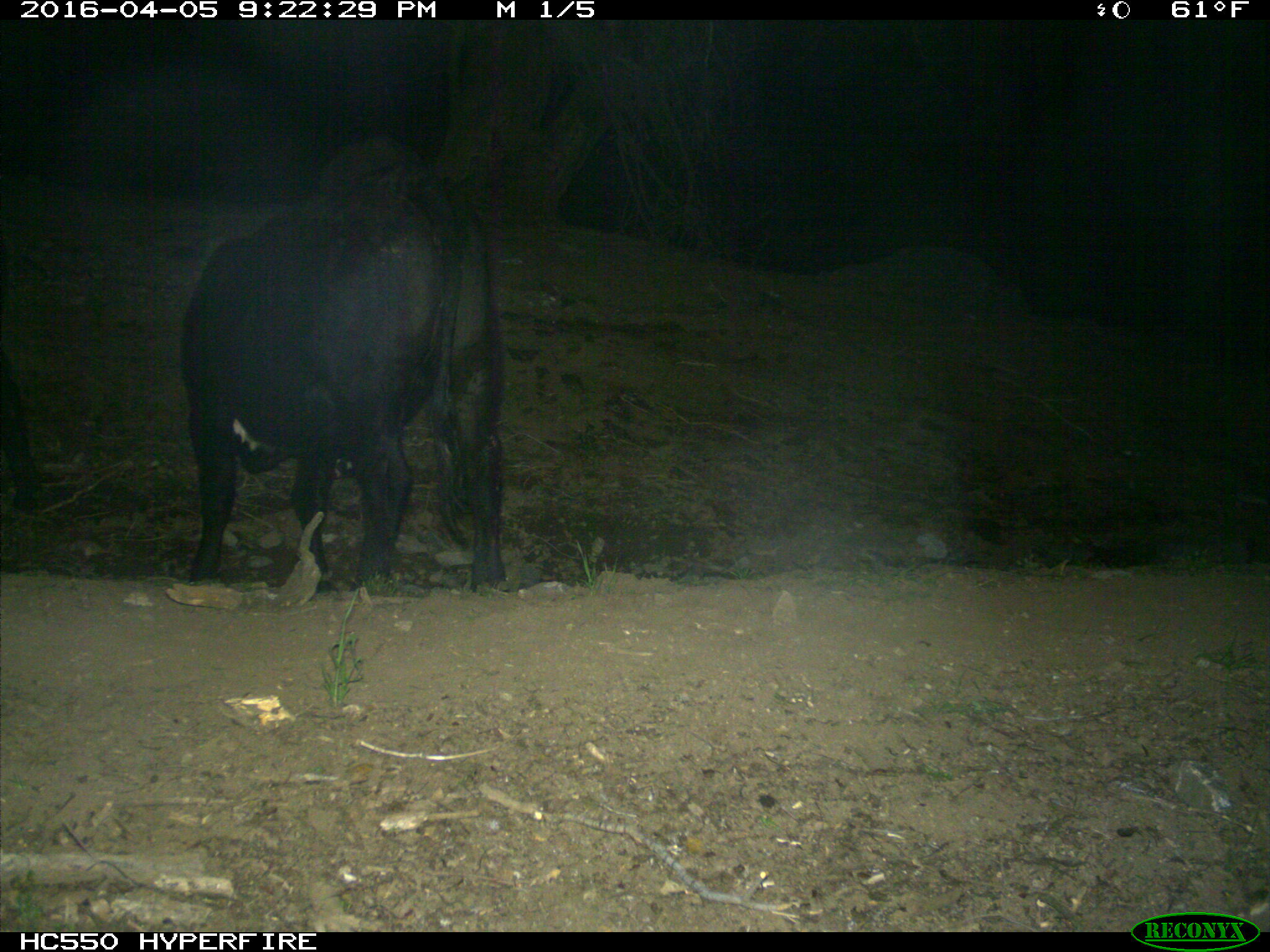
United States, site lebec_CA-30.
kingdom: Animalia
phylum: Chordata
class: Mammalia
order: Artiodactyla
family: Bovidae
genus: Bos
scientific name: Bos taurus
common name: domestic cow